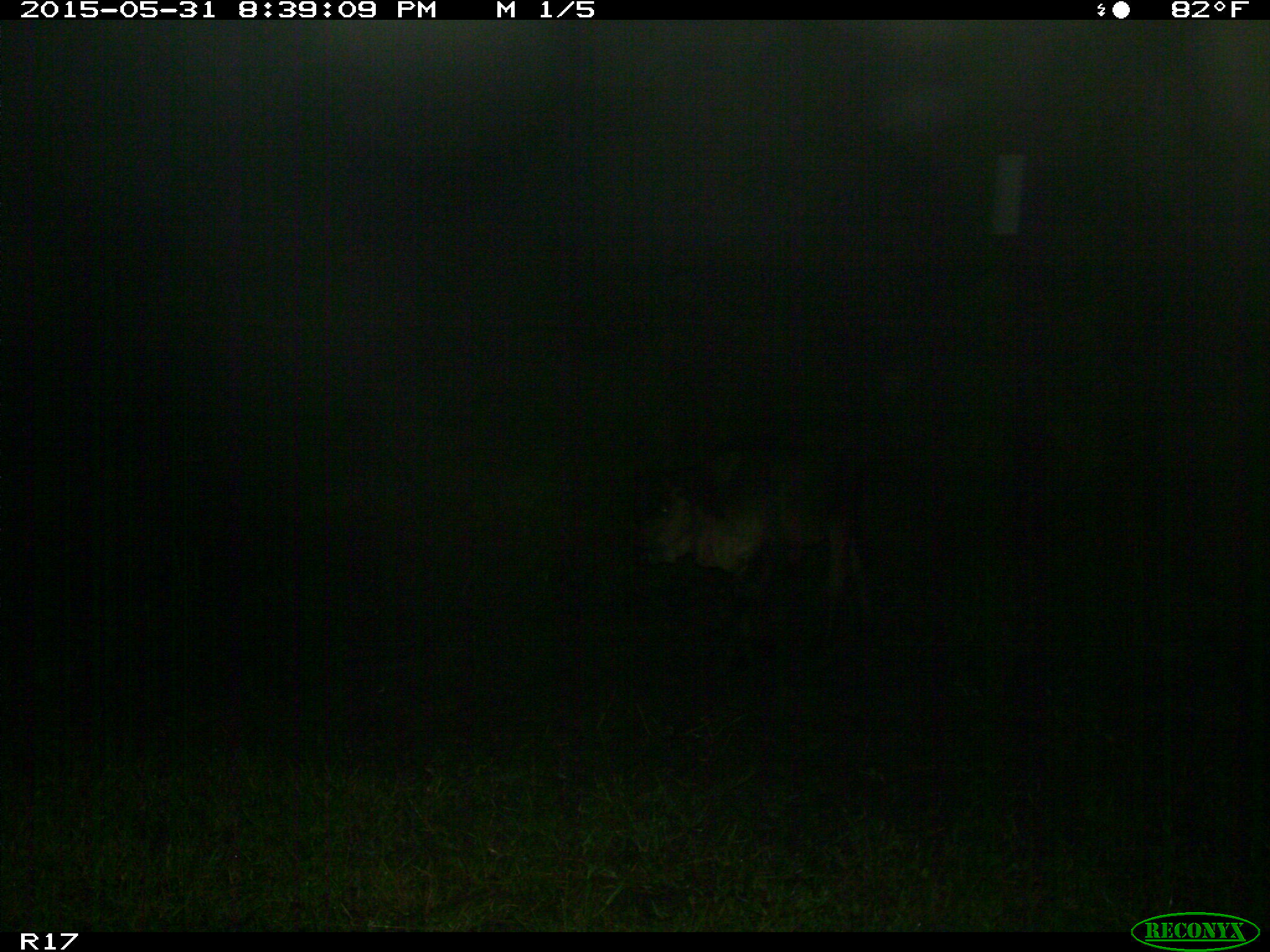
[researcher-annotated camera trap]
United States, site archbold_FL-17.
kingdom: Animalia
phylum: Chordata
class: Mammalia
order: Artiodactyla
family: Bovidae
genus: Bos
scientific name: Bos taurus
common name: domestic cow